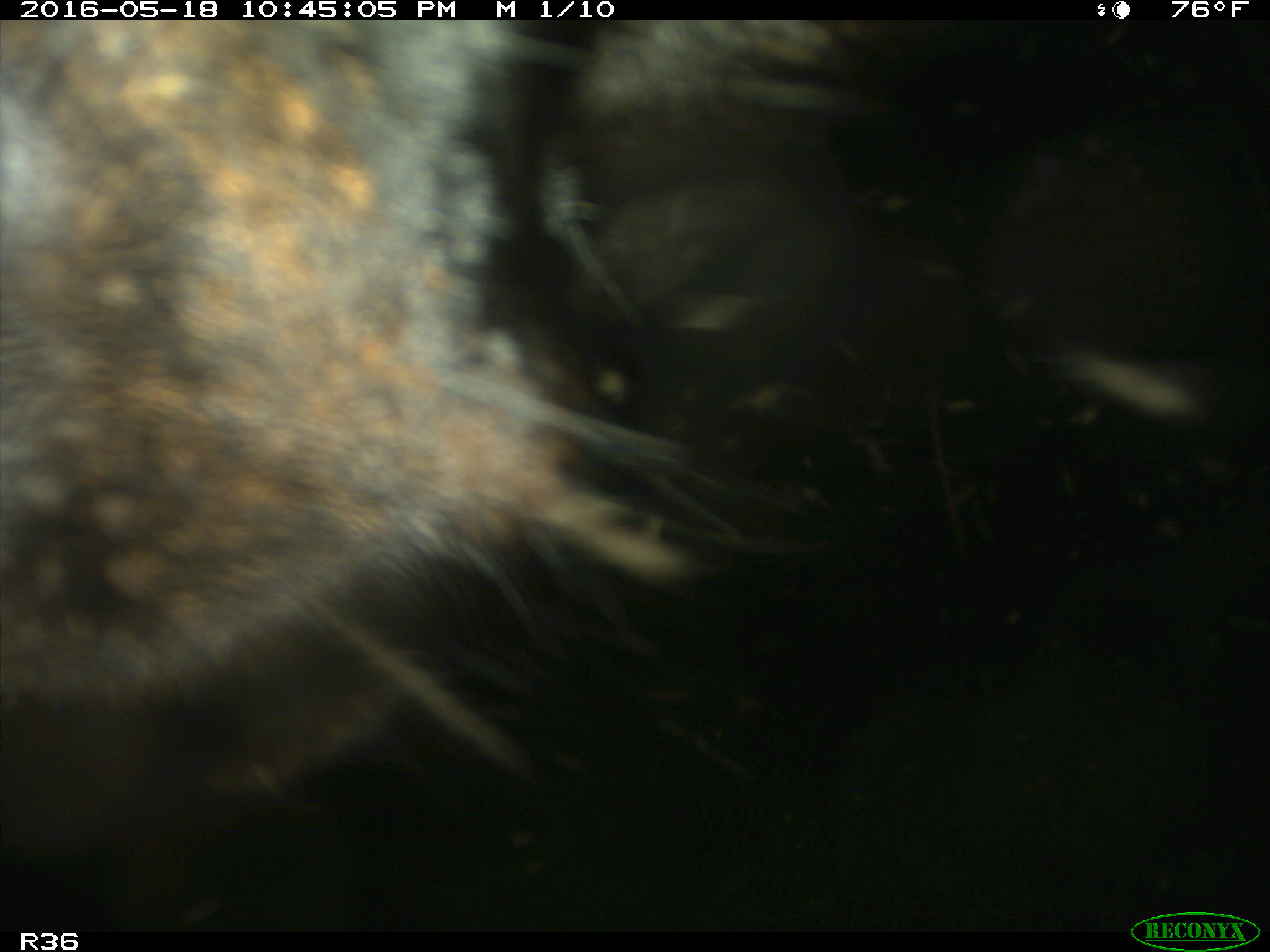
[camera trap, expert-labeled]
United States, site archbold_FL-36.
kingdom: Animalia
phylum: Chordata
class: Mammalia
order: Artiodactyla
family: Bovidae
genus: Bos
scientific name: Bos taurus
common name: domestic cow